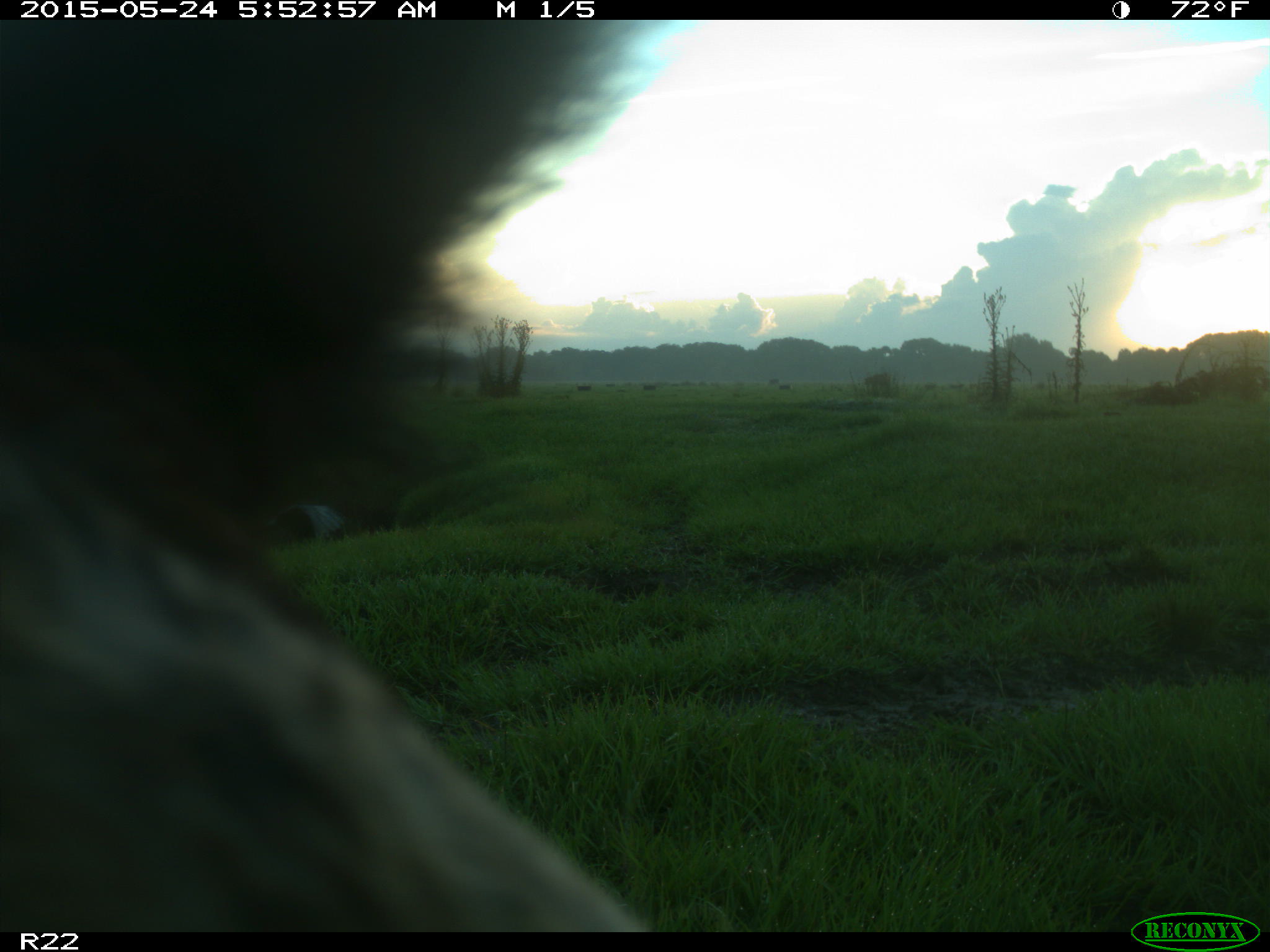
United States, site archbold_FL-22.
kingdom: Animalia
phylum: Chordata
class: Mammalia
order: Artiodactyla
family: Bovidae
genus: Bos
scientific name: Bos taurus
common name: domestic cow